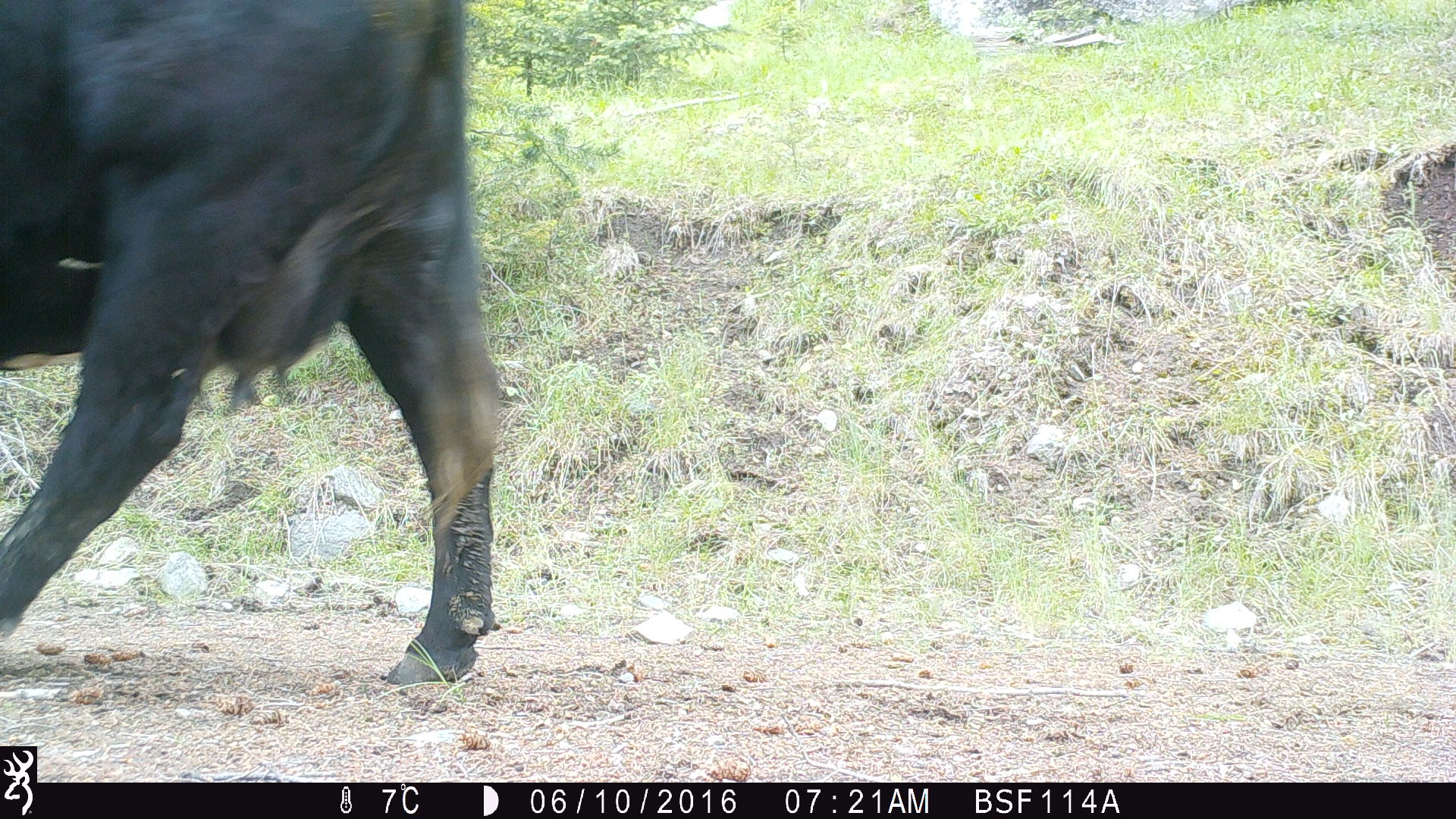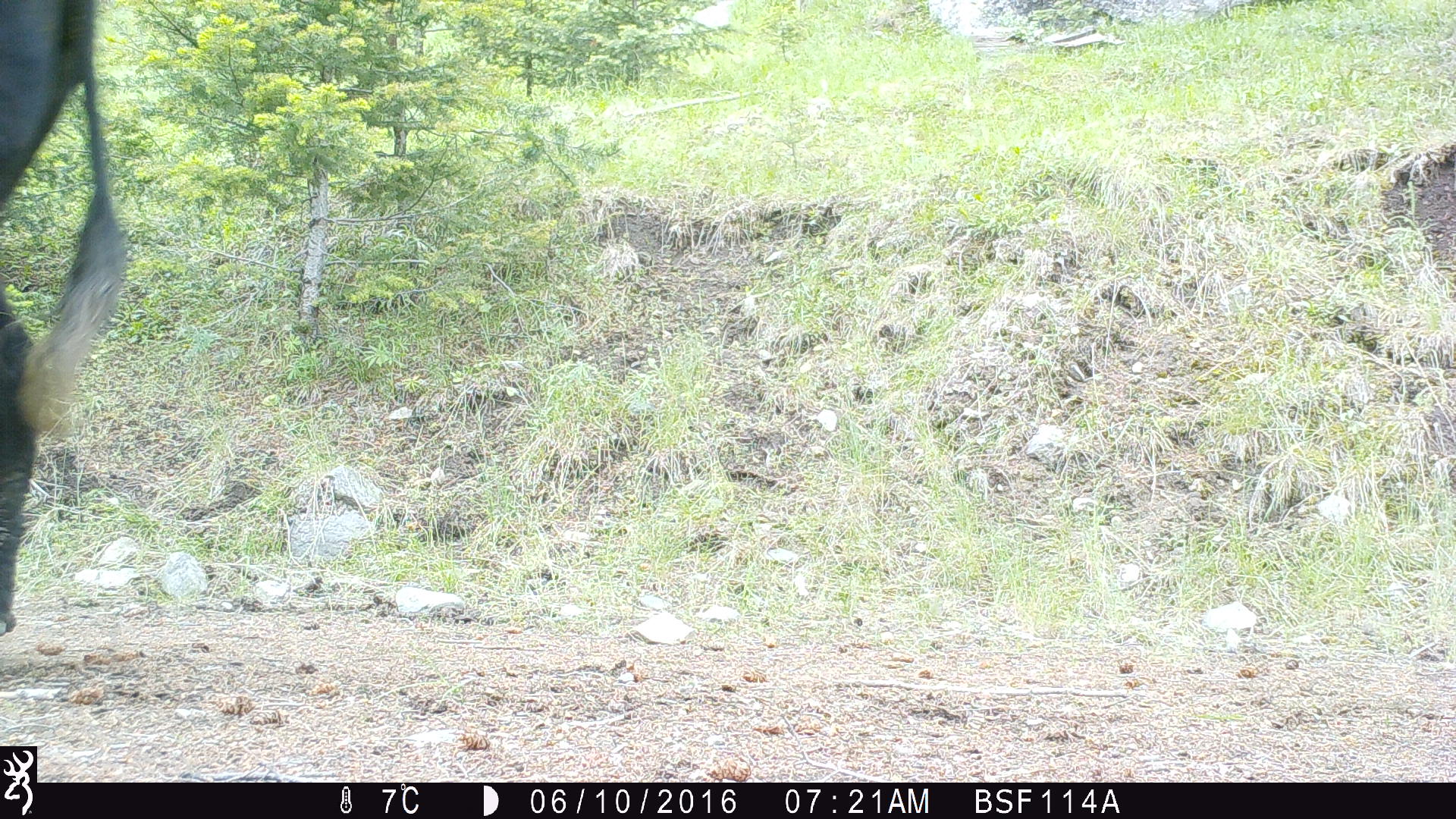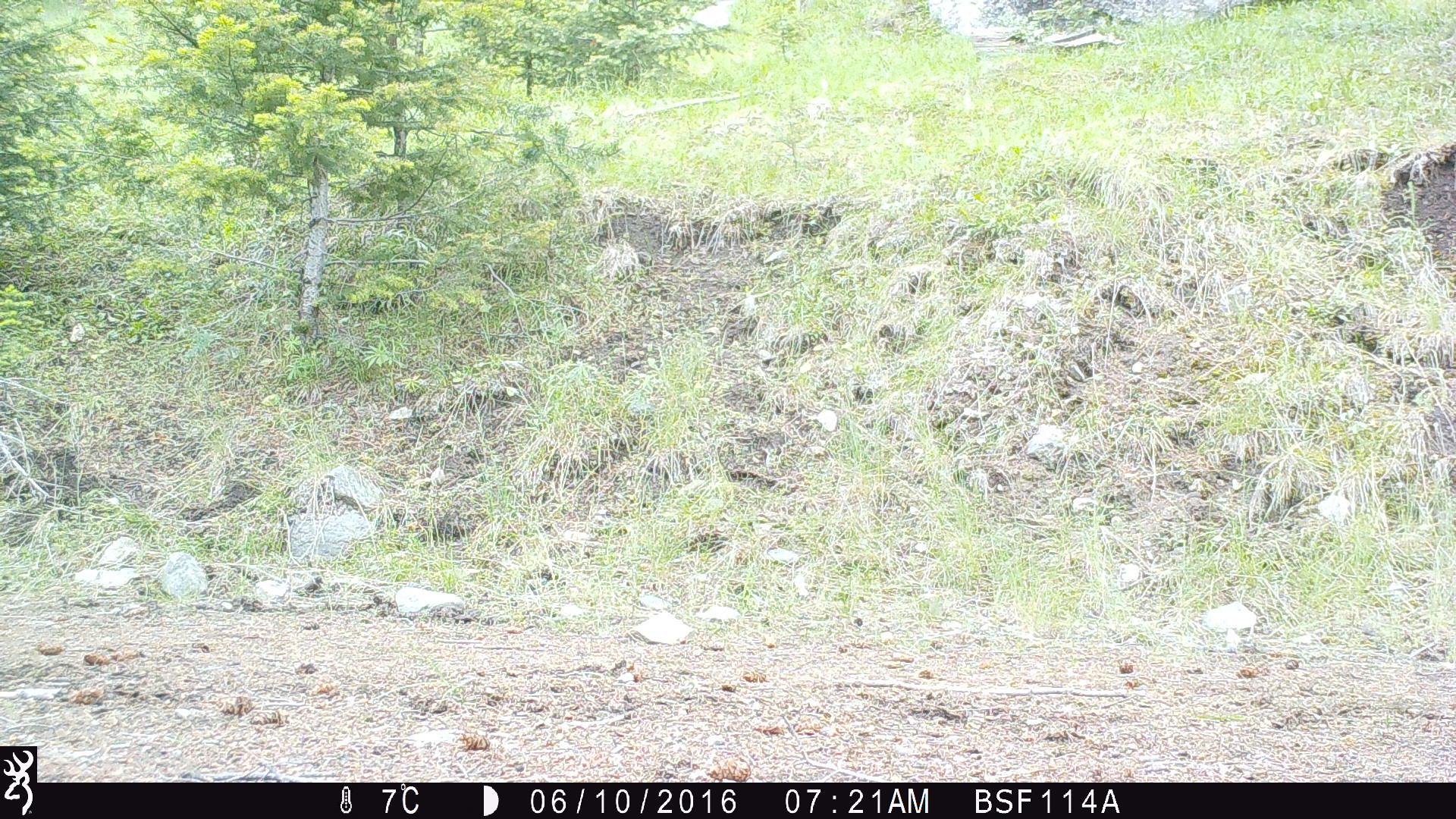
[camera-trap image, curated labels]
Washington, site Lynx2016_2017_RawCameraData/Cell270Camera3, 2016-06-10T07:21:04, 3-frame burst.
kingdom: Animalia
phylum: Chordata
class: Mammalia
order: Artiodactyla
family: Bovidae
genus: Bos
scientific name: Bos taurus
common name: domestic cattle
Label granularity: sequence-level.